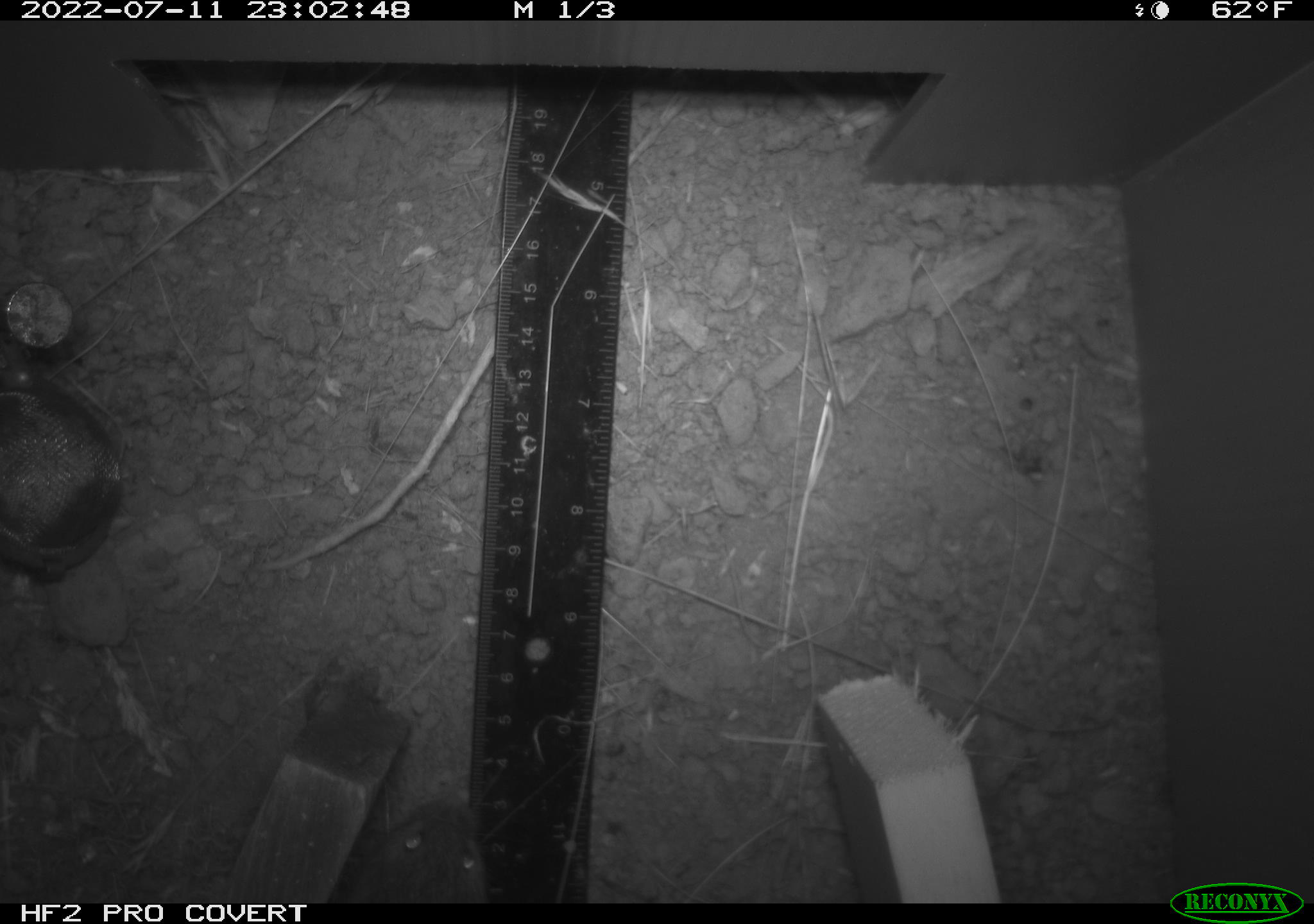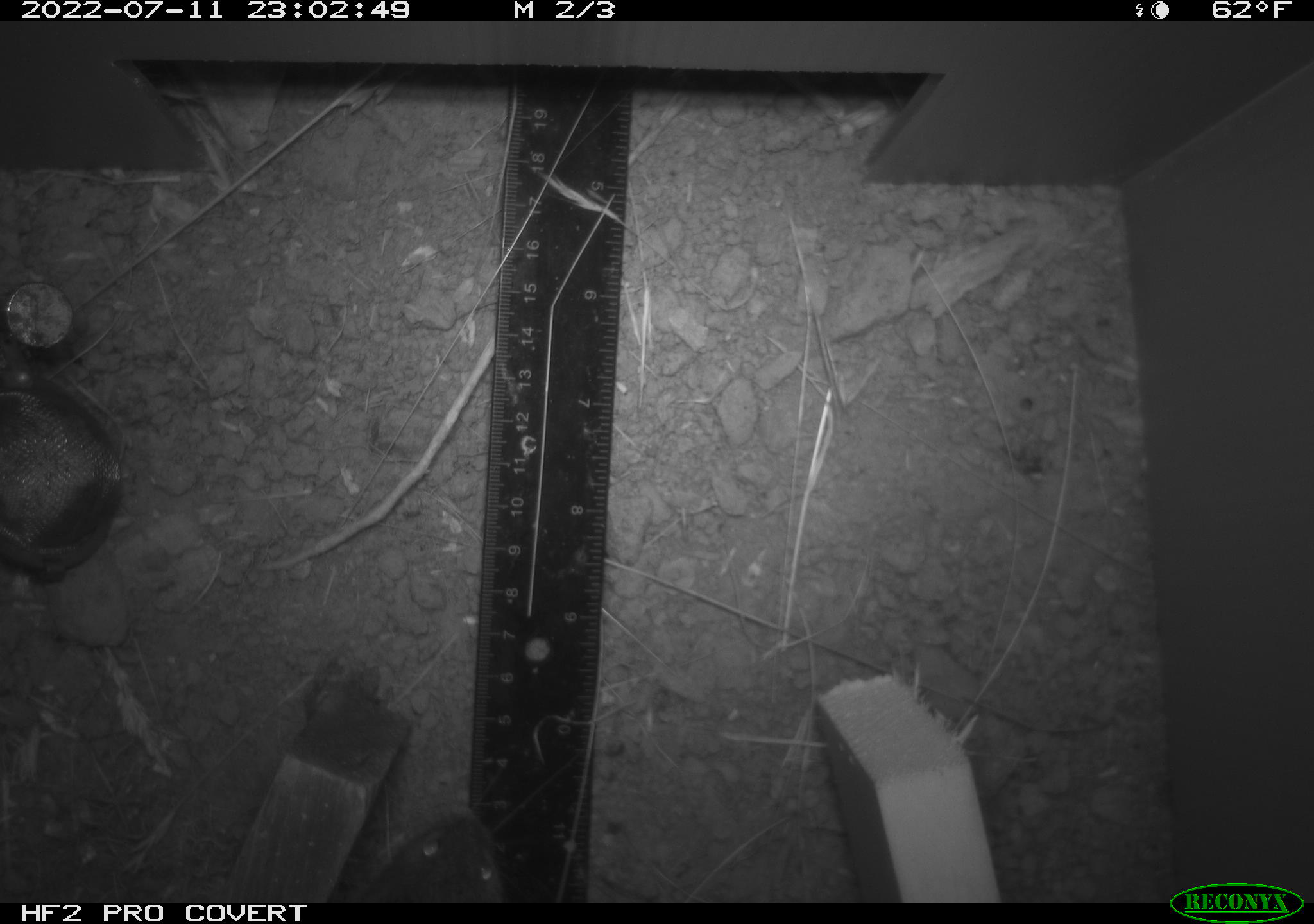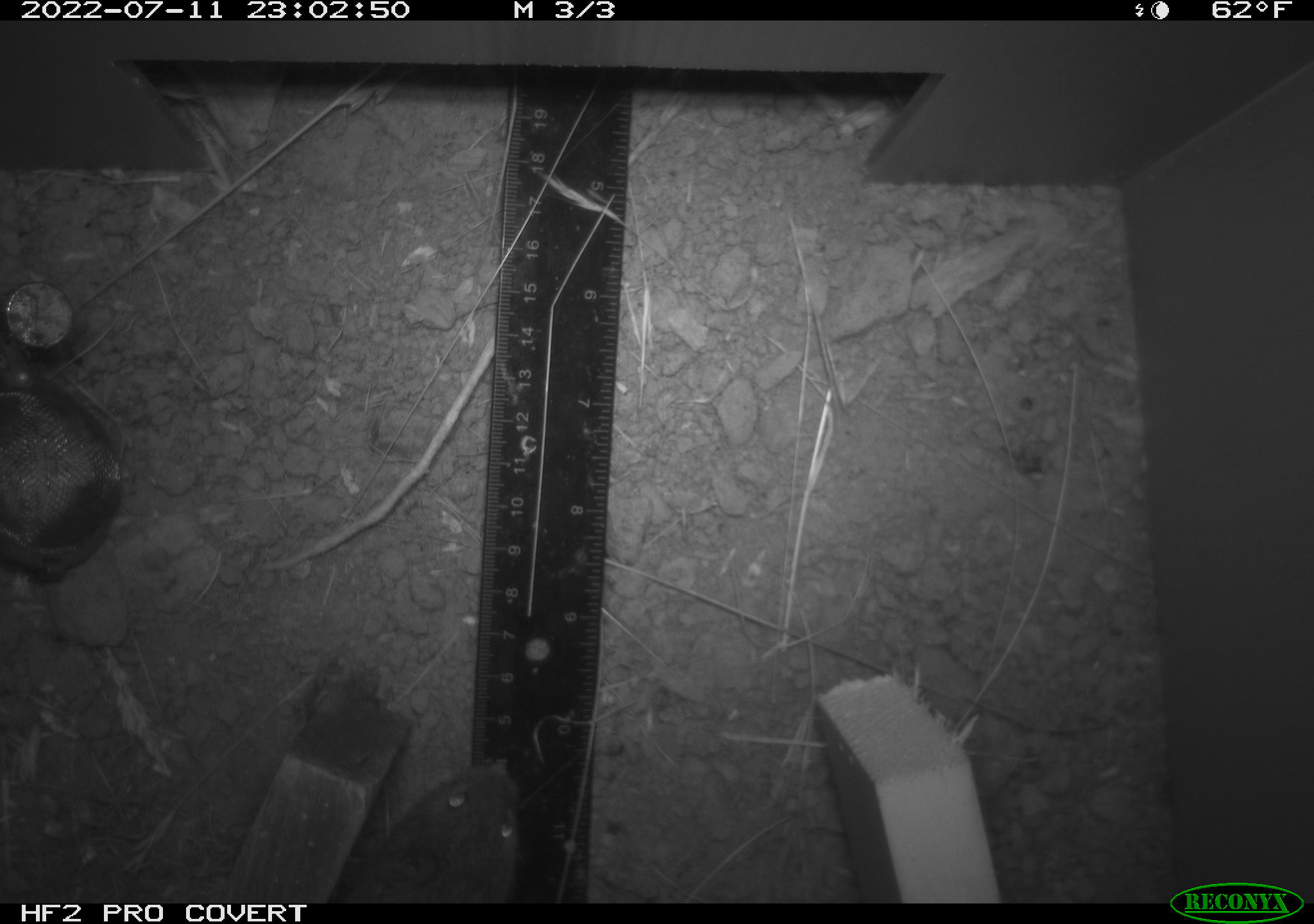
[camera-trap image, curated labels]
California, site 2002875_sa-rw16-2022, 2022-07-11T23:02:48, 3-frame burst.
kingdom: Animalia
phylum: Chordata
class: Mammalia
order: Rodentia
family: Cricetidae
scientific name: Arvicolinae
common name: voles, lemmings, and muskrats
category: arvicolinae subfamily